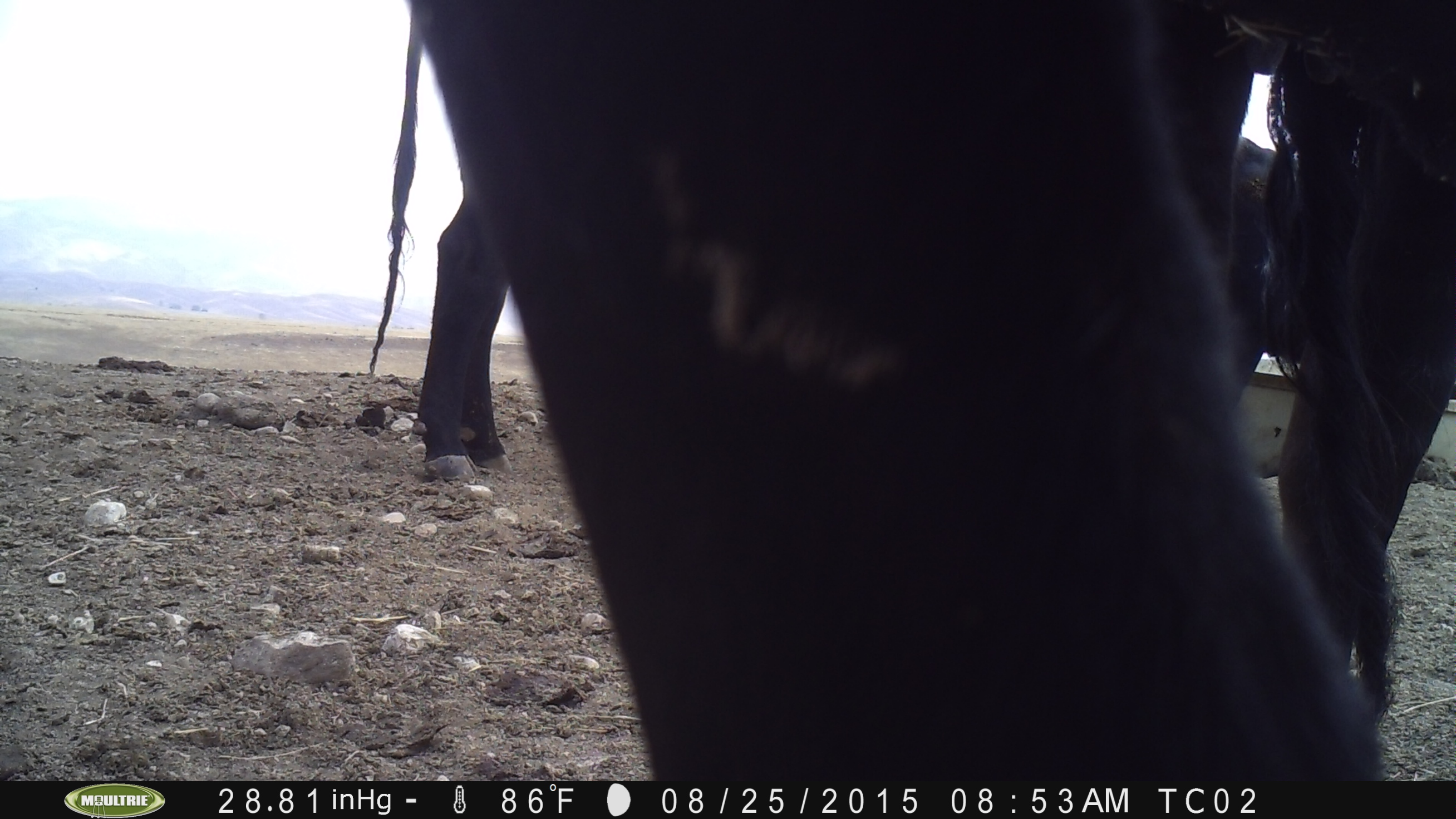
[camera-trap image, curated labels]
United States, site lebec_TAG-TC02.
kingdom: Animalia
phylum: Chordata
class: Mammalia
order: Artiodactyla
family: Bovidae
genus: Bos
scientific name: Bos taurus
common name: domestic cow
Bos taurus (domestic cow).